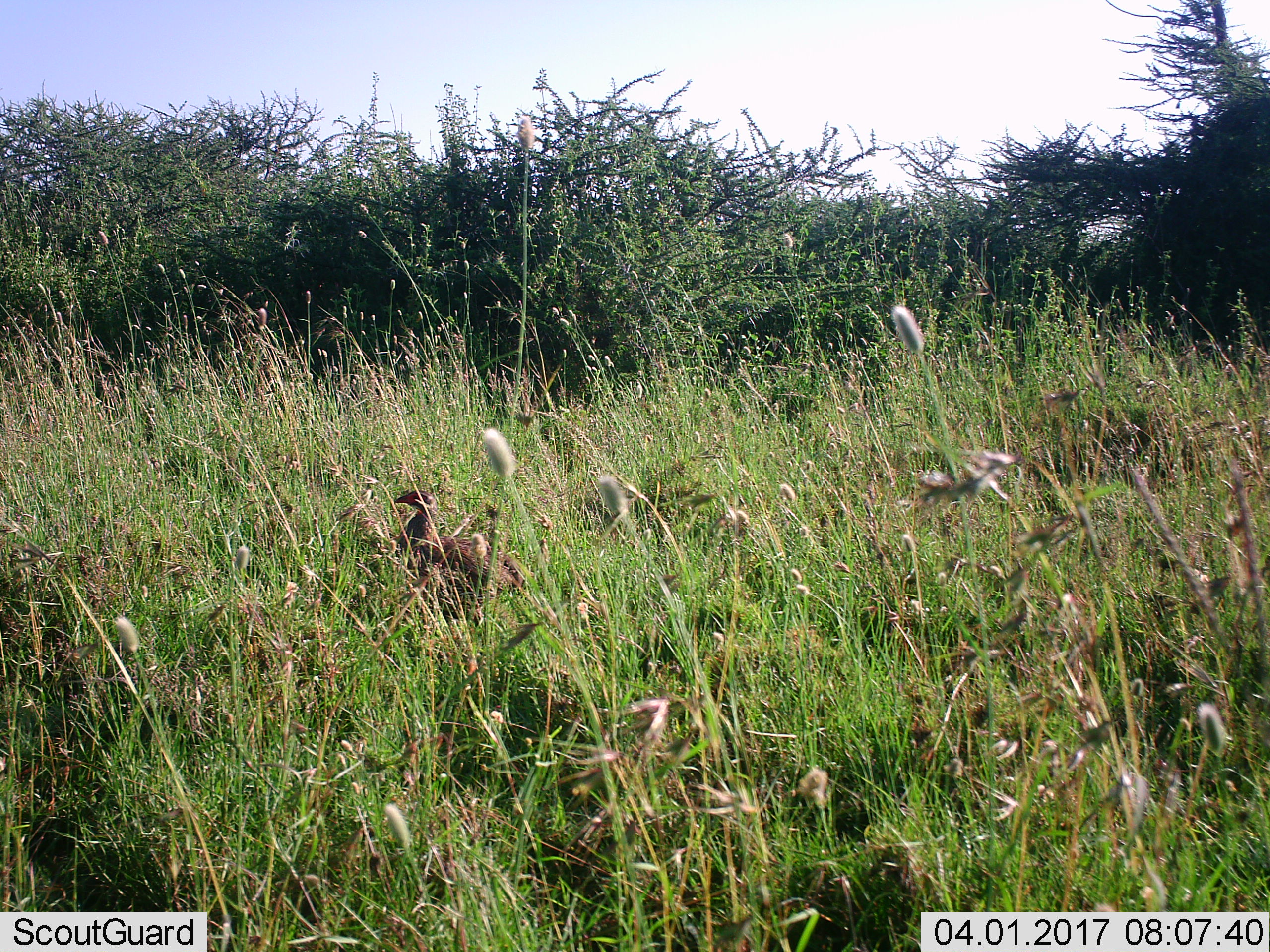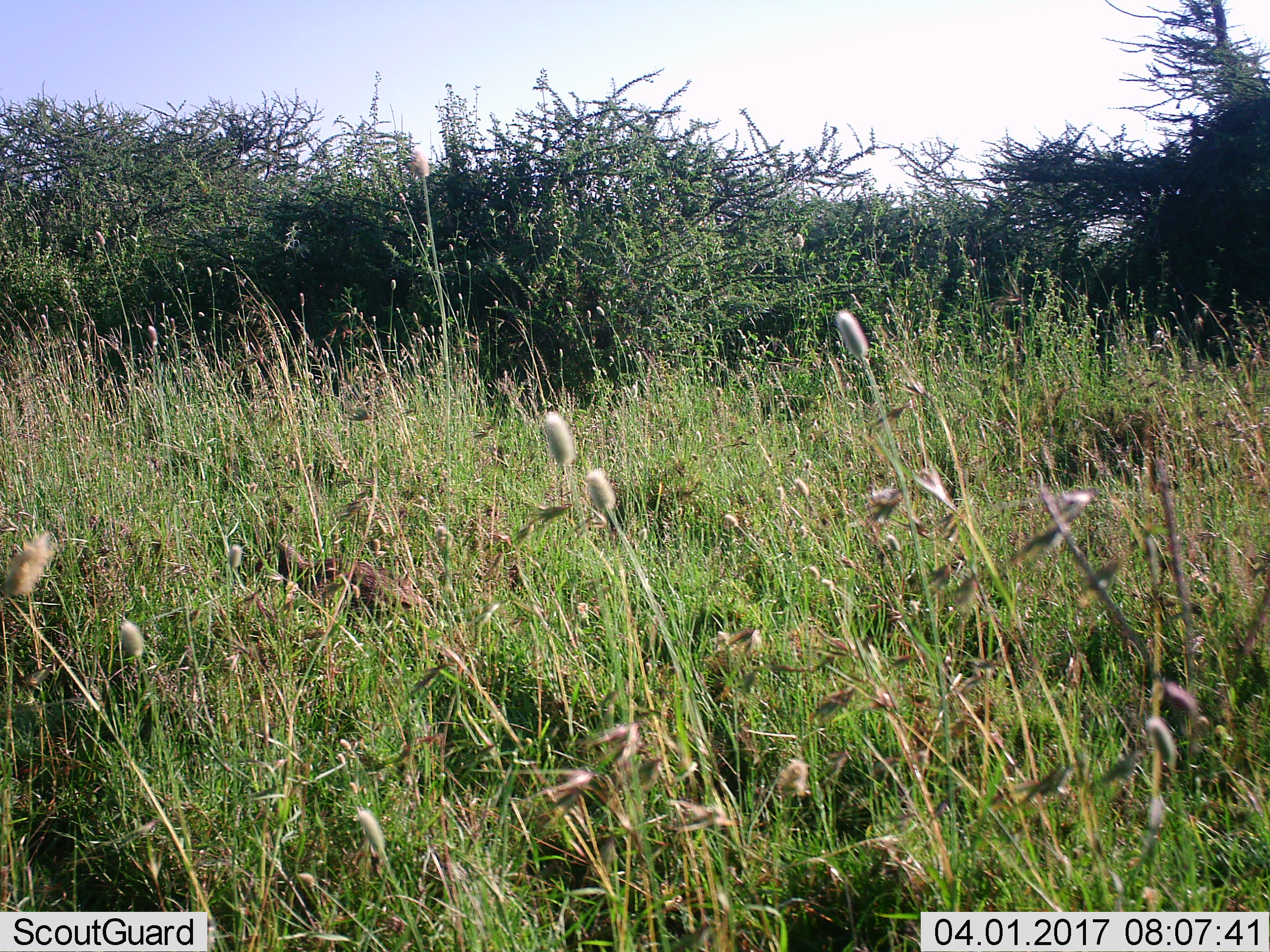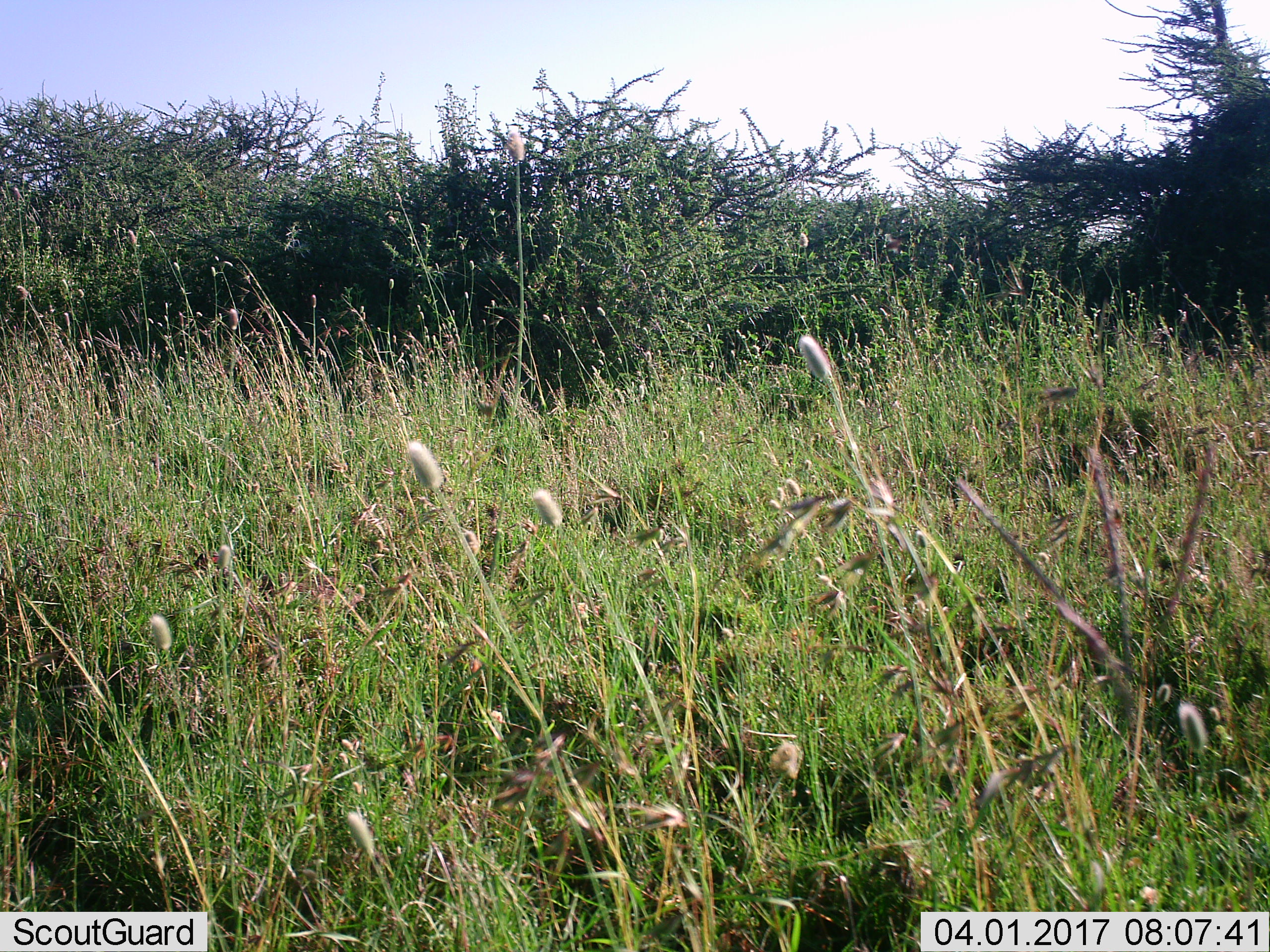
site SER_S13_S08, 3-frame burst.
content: unidentified animal